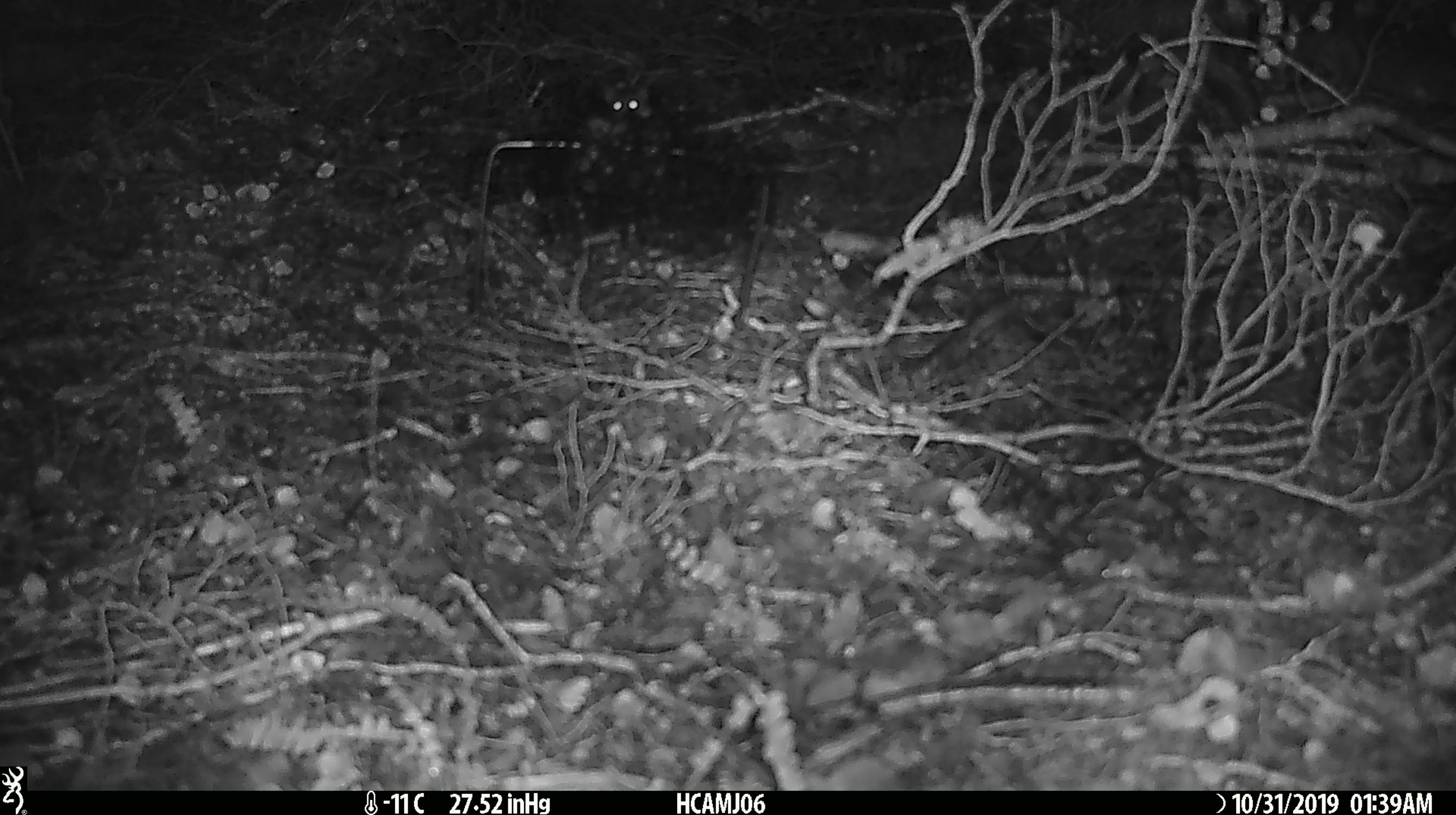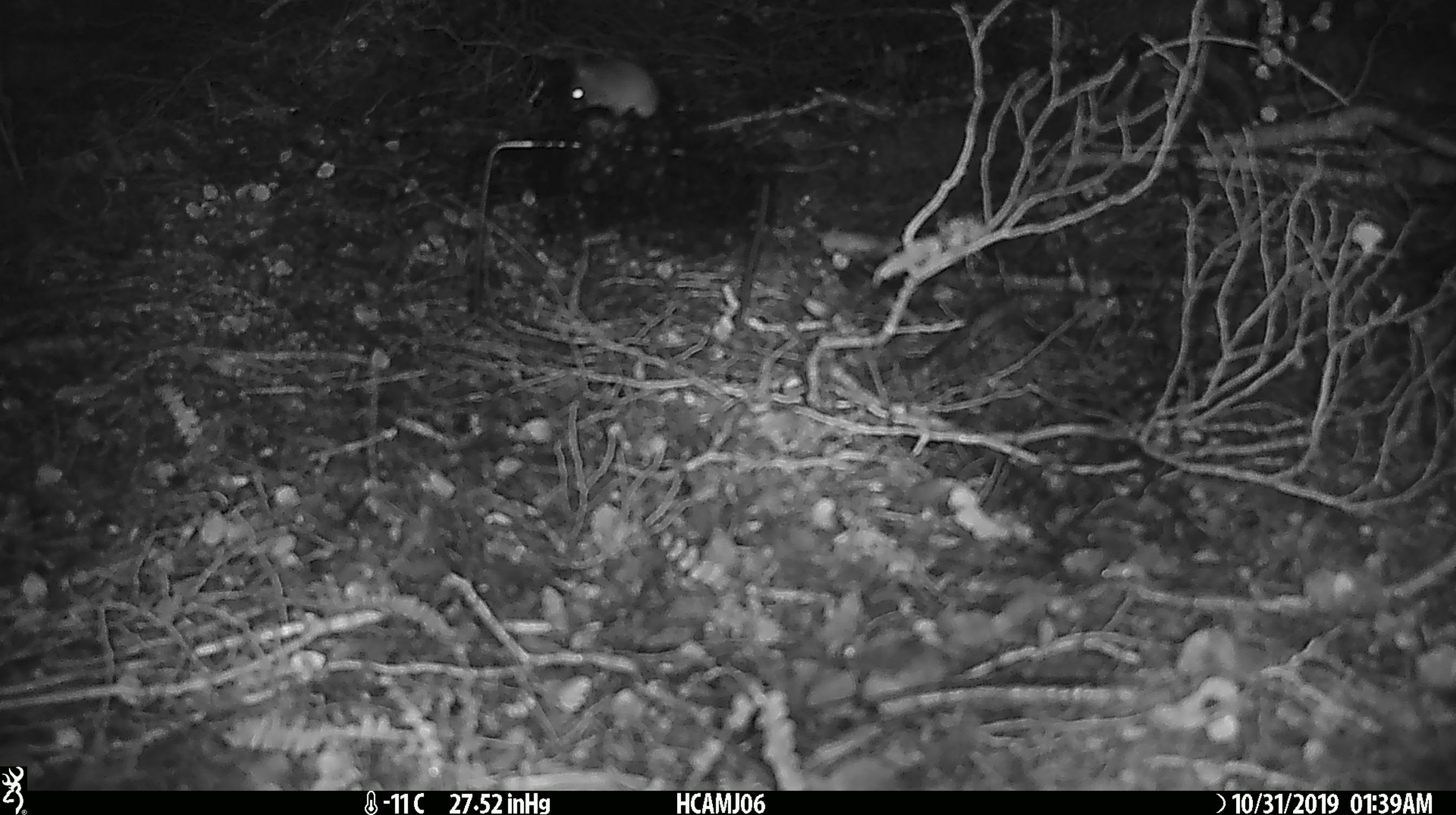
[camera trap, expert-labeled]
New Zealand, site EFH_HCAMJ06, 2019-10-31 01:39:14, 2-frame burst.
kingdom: Animalia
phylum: Chordata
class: Mammalia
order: Rodentia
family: Muridae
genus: Mus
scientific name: Mus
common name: mouse